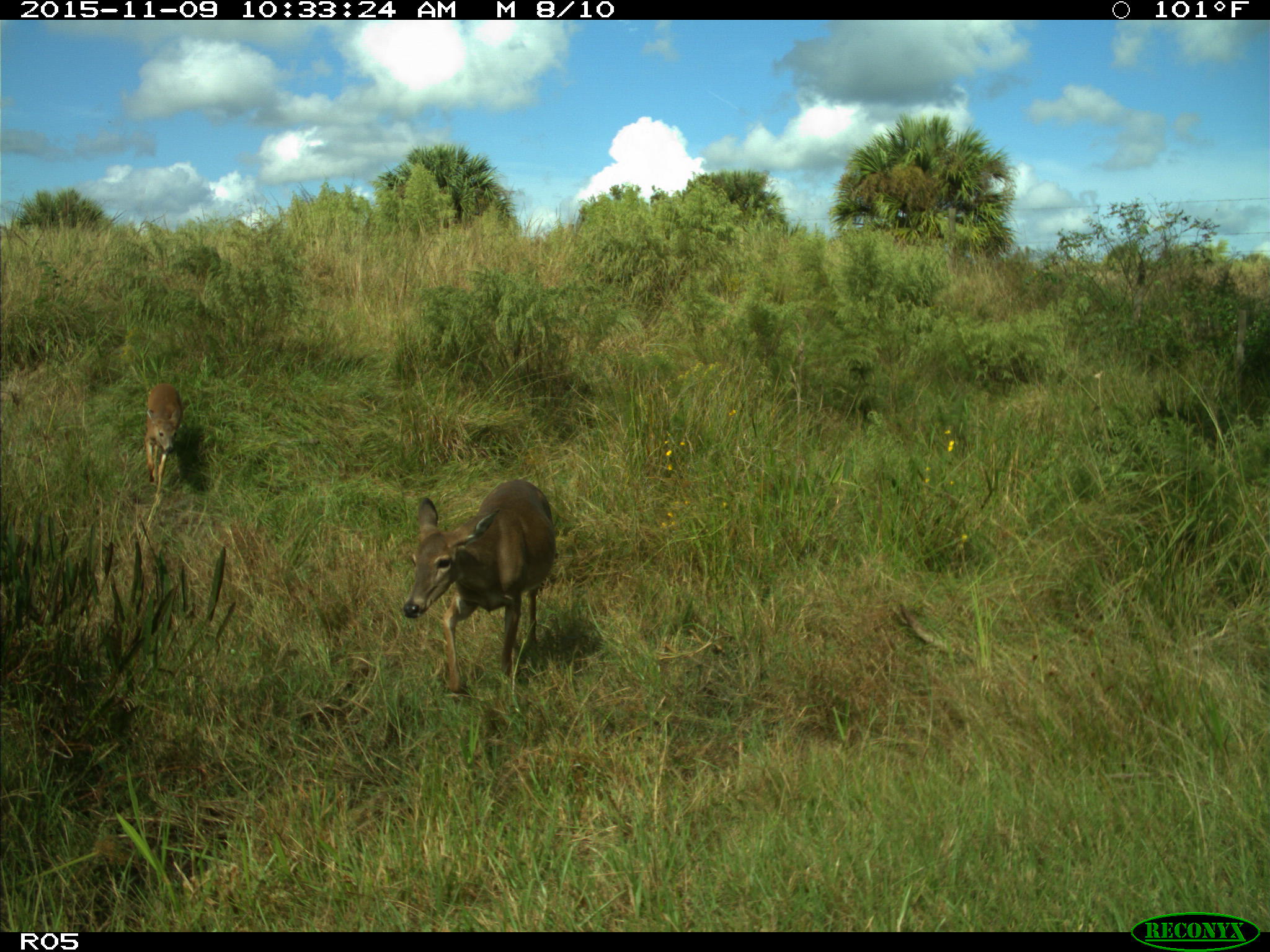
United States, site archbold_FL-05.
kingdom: Animalia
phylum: Chordata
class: Mammalia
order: Artiodactyla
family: Cervidae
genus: Odocoileus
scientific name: Odocoileus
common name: deer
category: unidentified deer